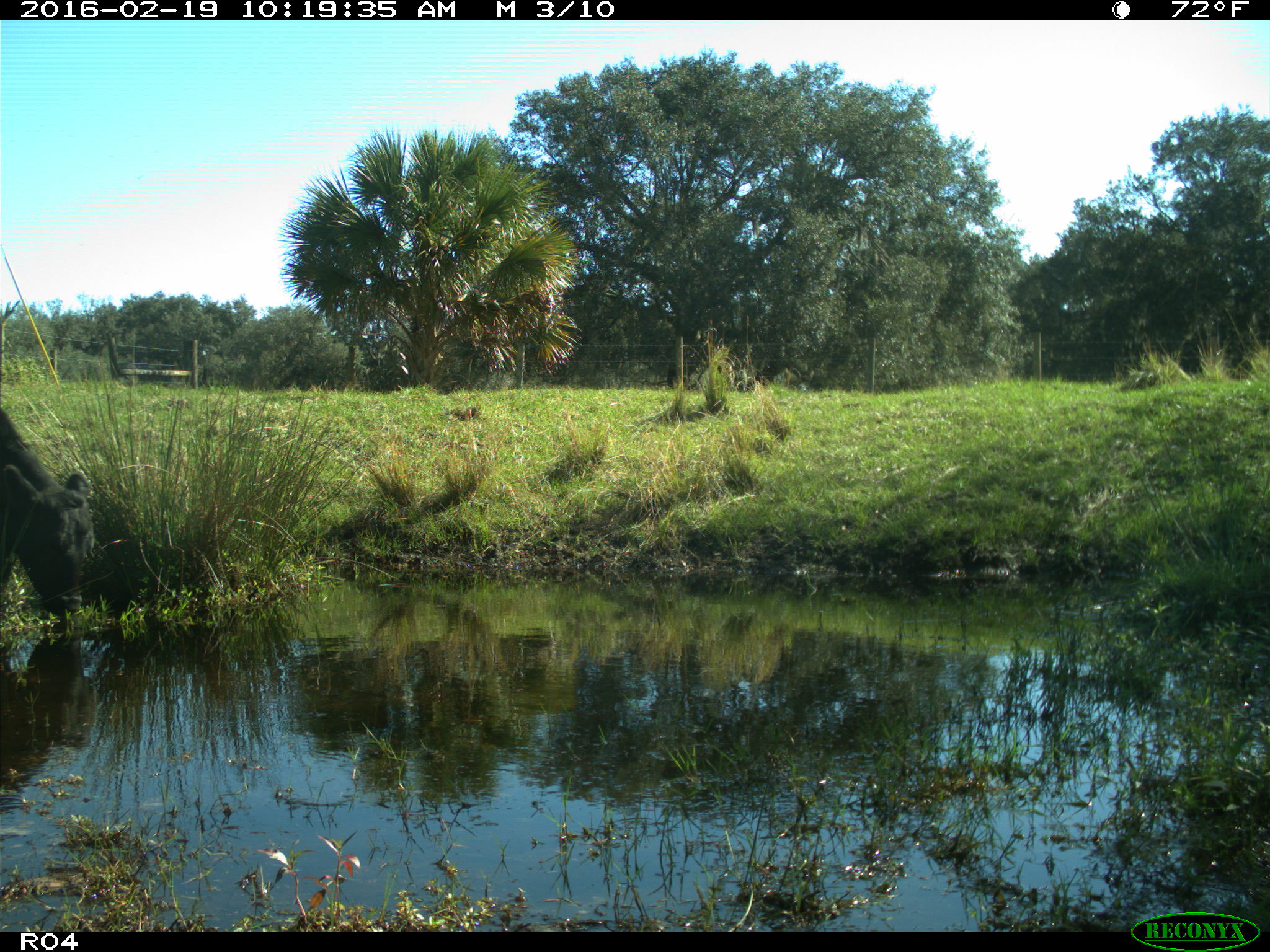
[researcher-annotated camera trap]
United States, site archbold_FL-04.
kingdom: Animalia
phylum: Chordata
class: Mammalia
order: Artiodactyla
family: Bovidae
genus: Bos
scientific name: Bos taurus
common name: domestic cow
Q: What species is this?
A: Bos taurus (domestic cow).